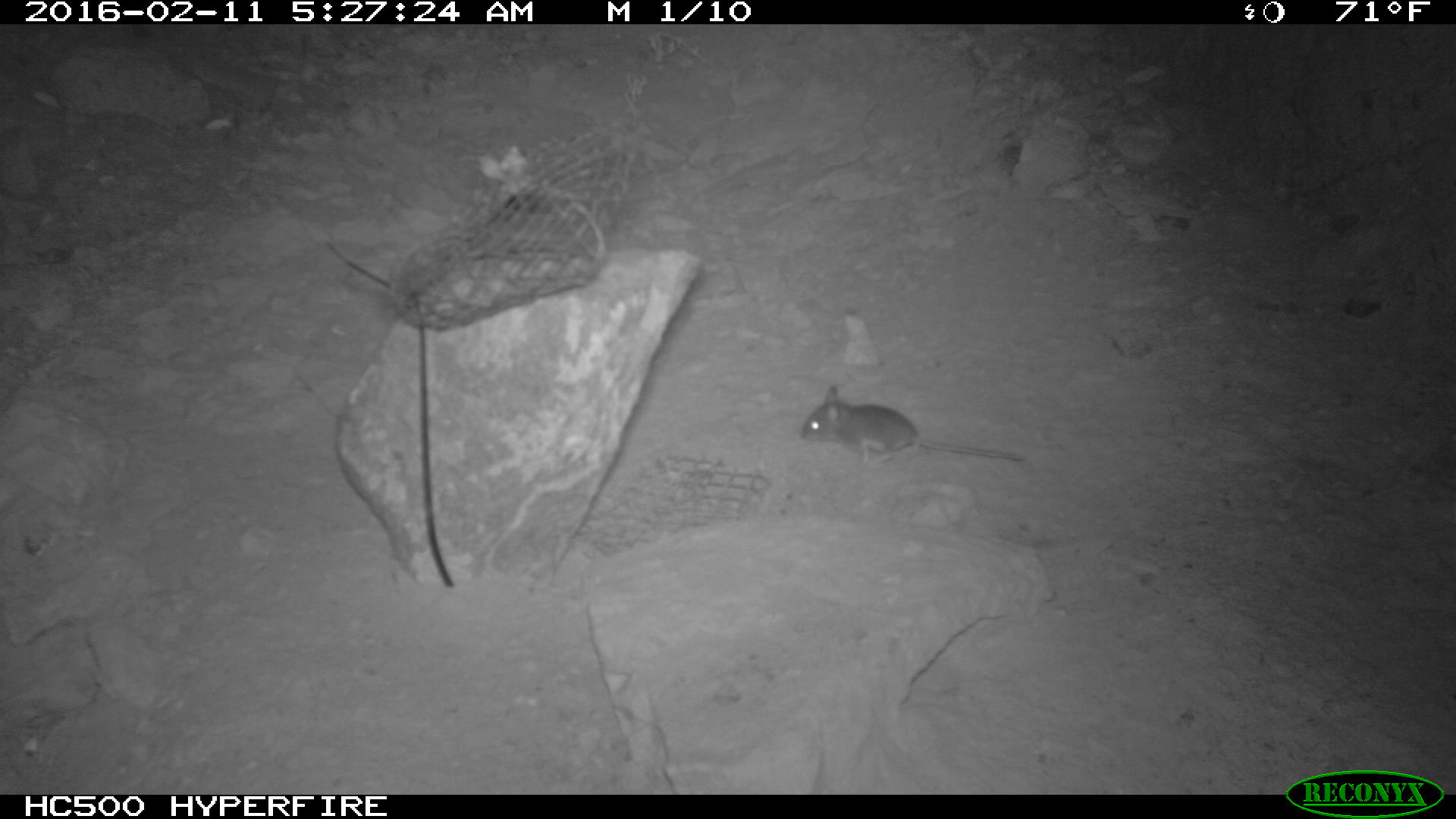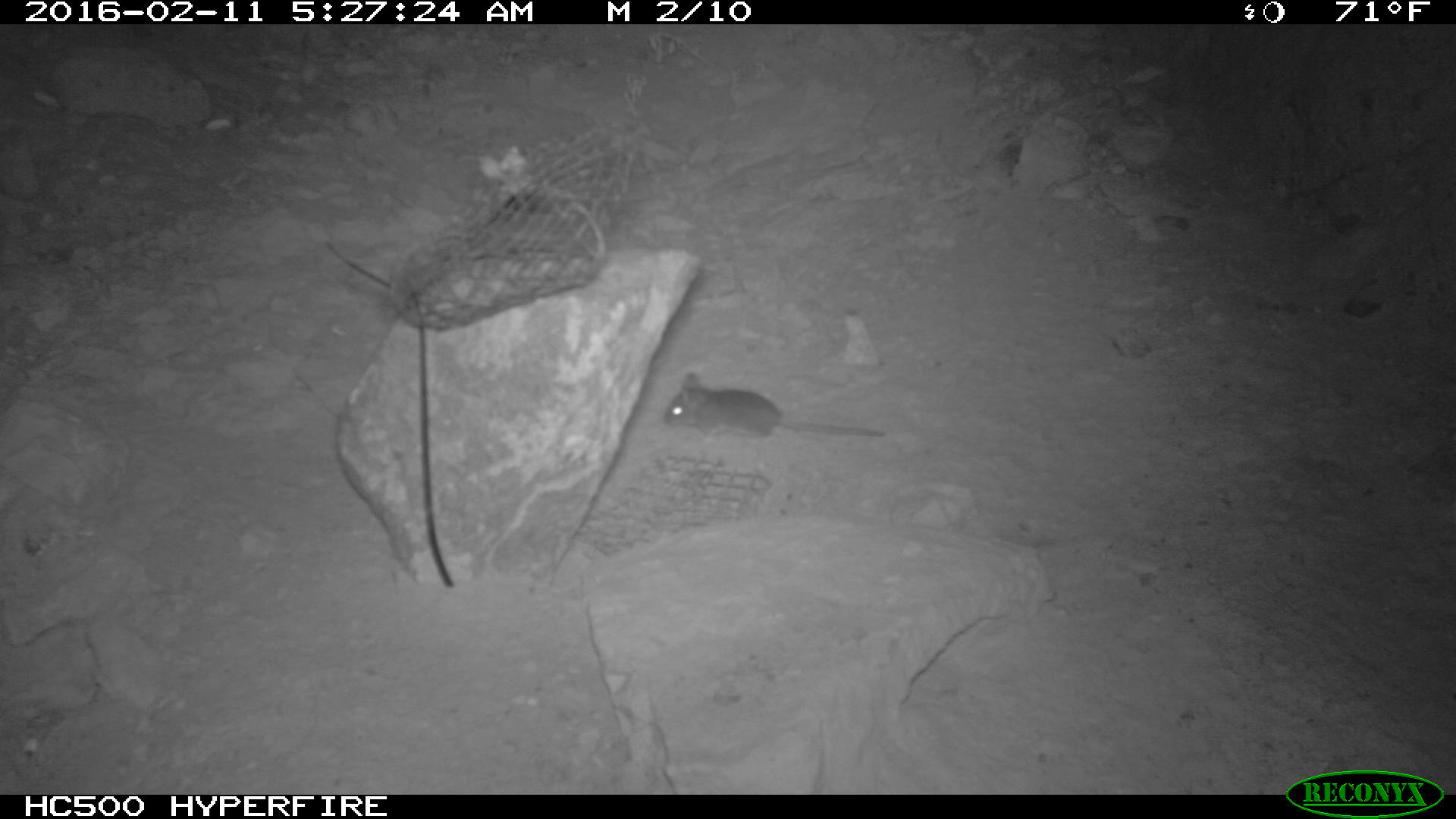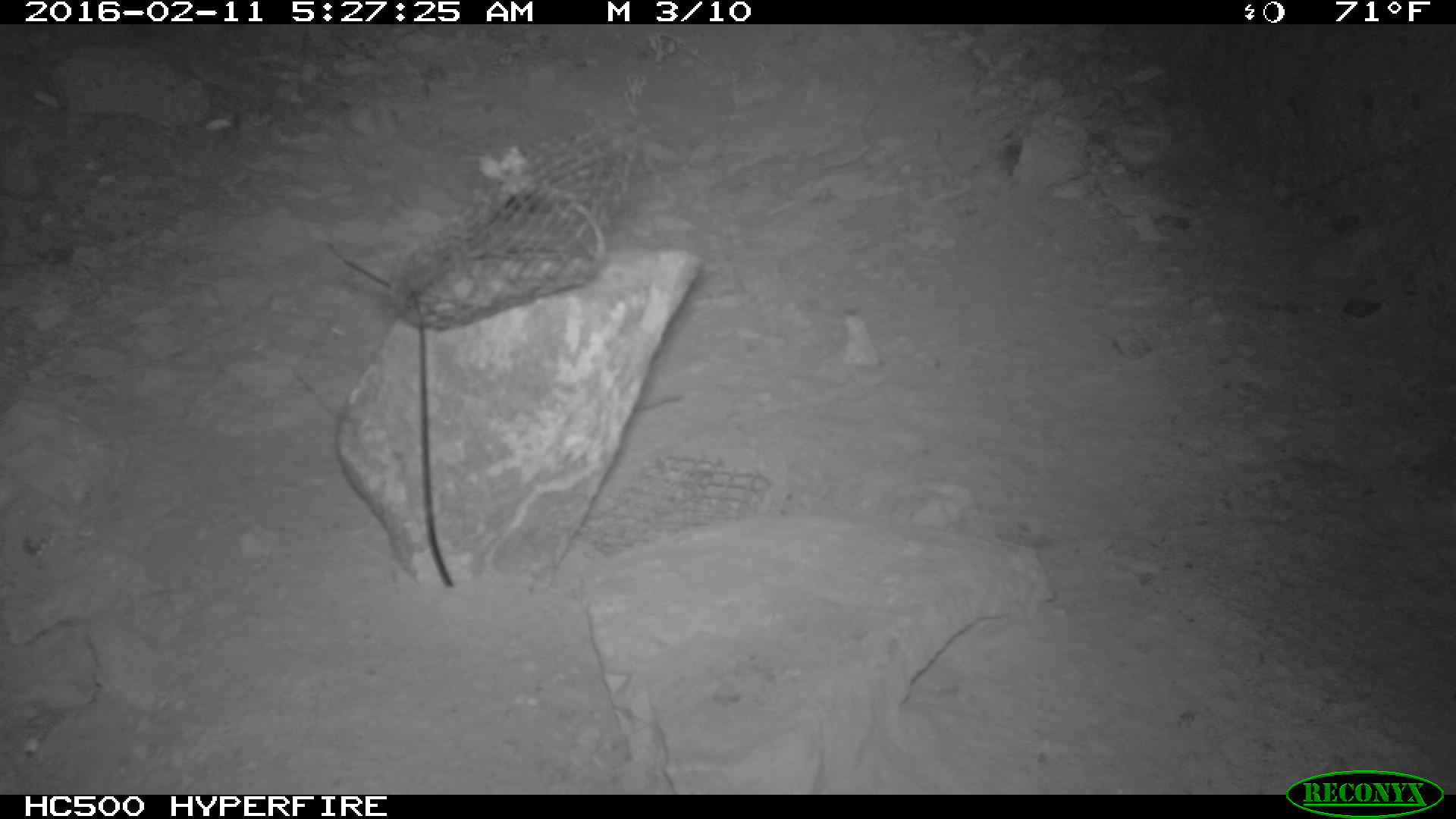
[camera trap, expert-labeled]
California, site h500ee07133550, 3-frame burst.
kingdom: Animalia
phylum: Chordata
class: Mammalia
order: Rodentia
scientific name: Rodentia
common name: rodent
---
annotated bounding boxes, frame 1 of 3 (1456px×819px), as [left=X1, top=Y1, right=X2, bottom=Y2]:
rodent: [left=799, top=384, right=1025, bottom=465]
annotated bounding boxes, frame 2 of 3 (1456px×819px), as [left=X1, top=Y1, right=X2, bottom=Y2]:
rodent: [left=661, top=371, right=885, bottom=443]